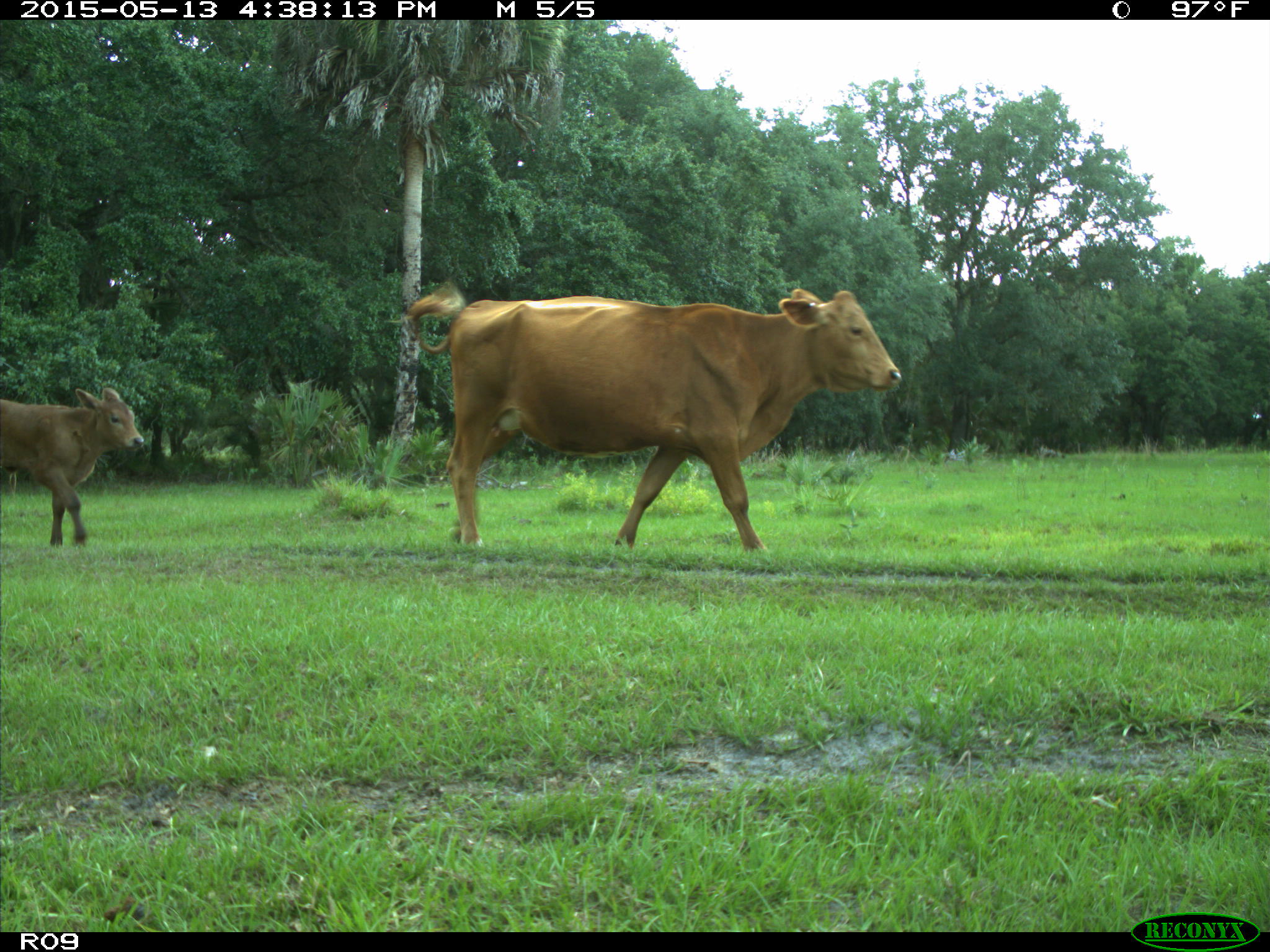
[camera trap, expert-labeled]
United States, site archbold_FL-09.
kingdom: Animalia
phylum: Chordata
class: Mammalia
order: Artiodactyla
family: Bovidae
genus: Bos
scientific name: Bos taurus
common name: domestic cow